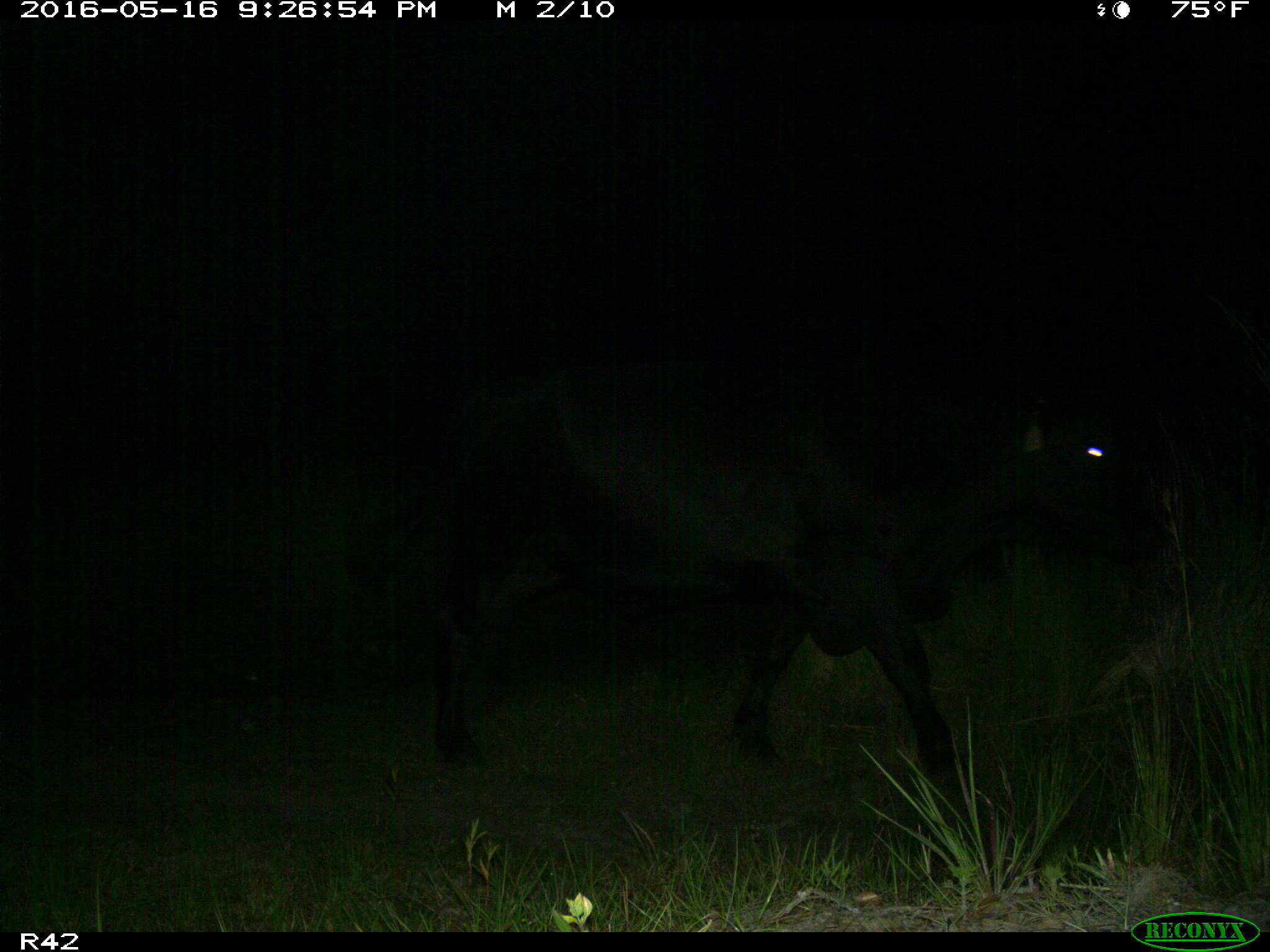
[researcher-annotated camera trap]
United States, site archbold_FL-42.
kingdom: Animalia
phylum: Chordata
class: Mammalia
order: Artiodactyla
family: Bovidae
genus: Bos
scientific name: Bos taurus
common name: domestic cow